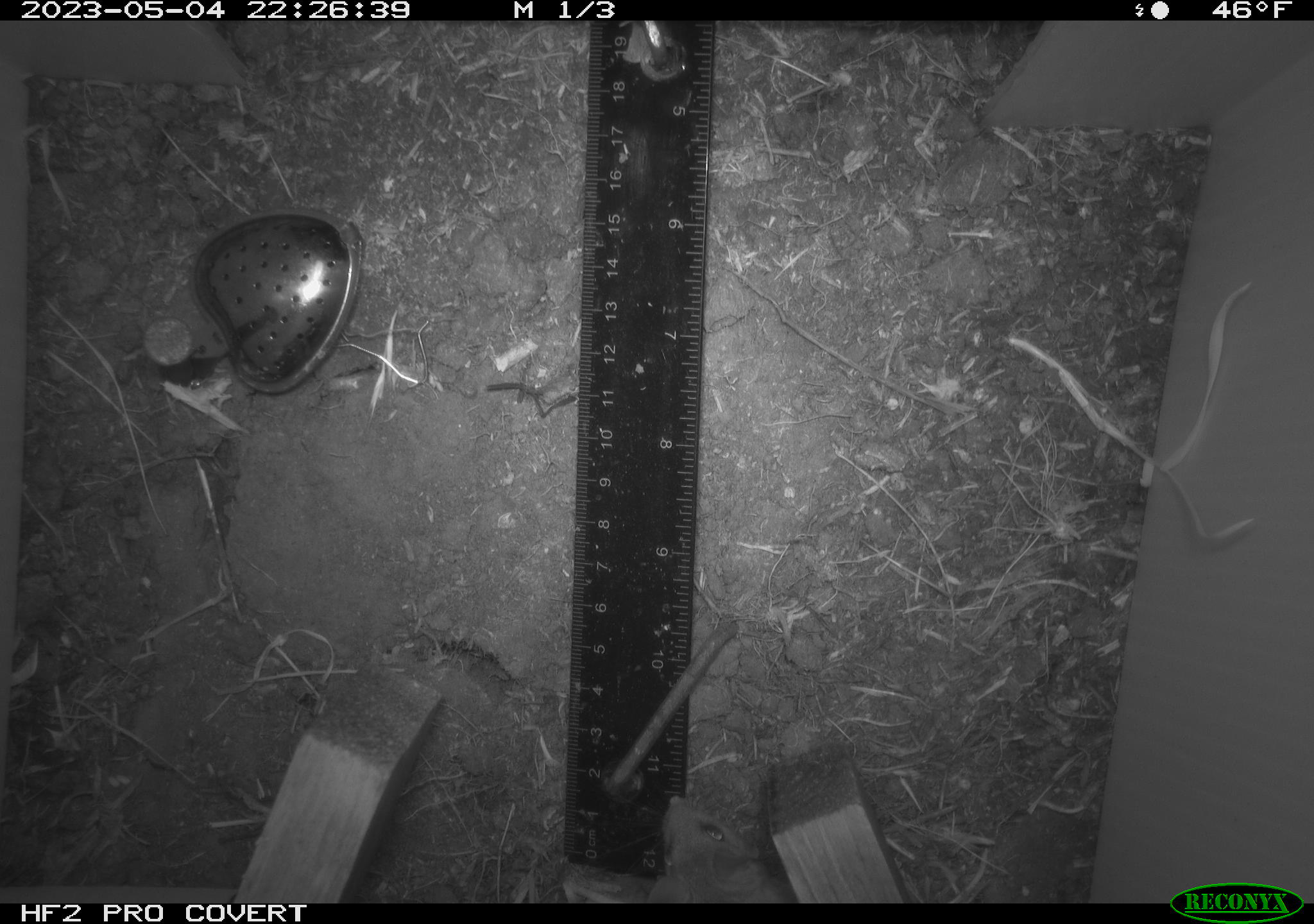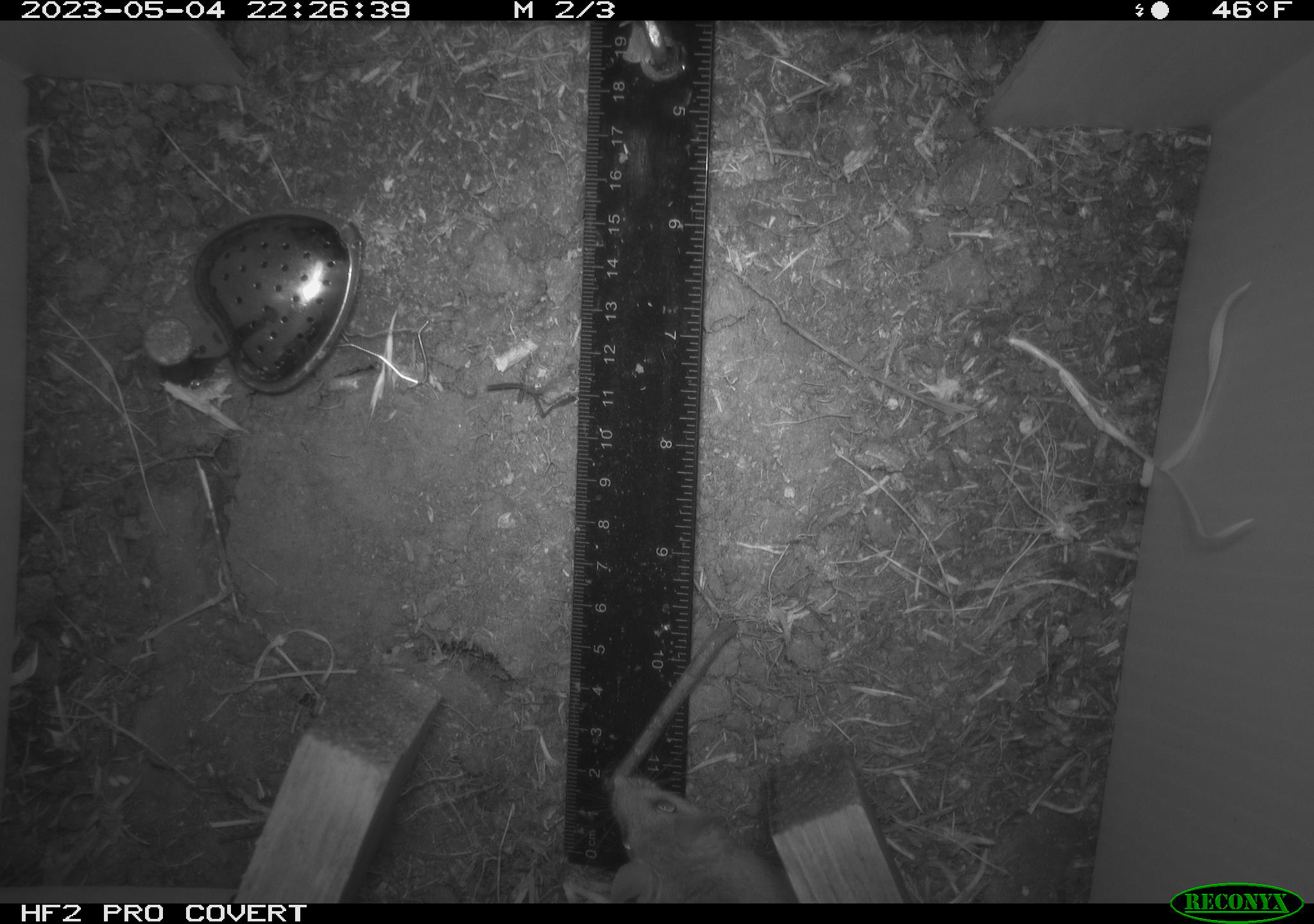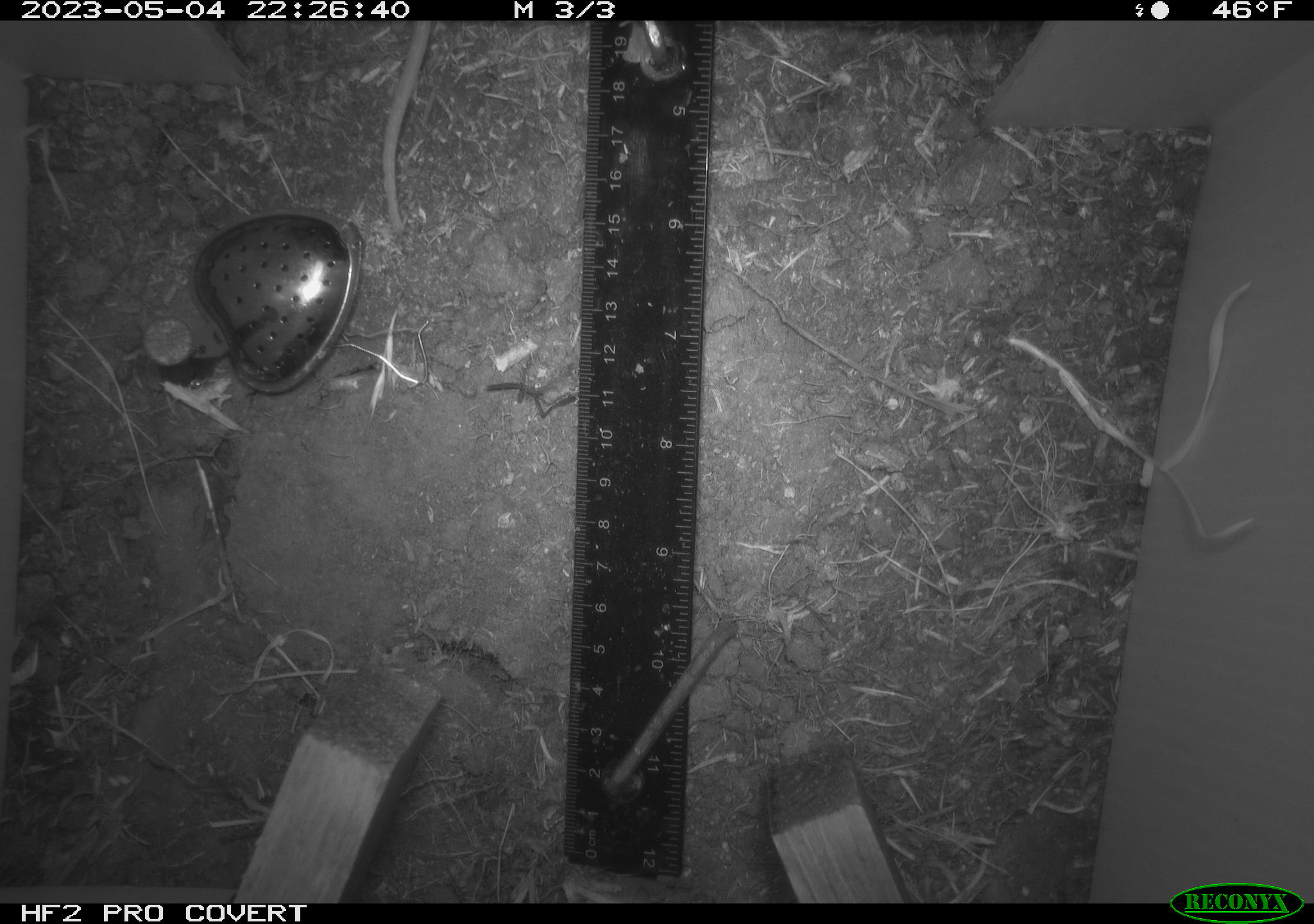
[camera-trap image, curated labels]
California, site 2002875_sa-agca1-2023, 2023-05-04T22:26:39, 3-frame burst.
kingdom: Animalia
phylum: Chordata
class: Mammalia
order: Rodentia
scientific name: Rodentia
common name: mouse species